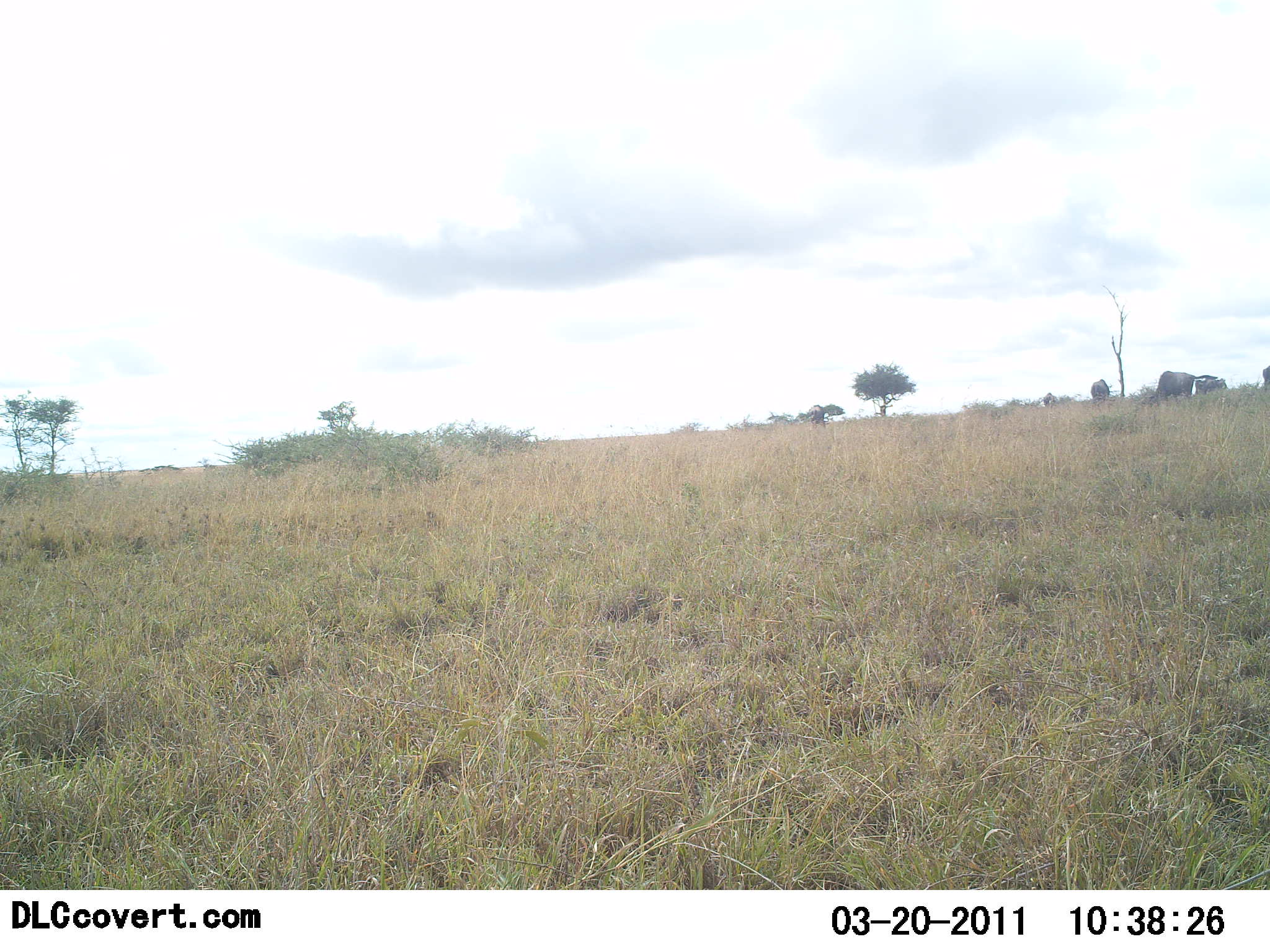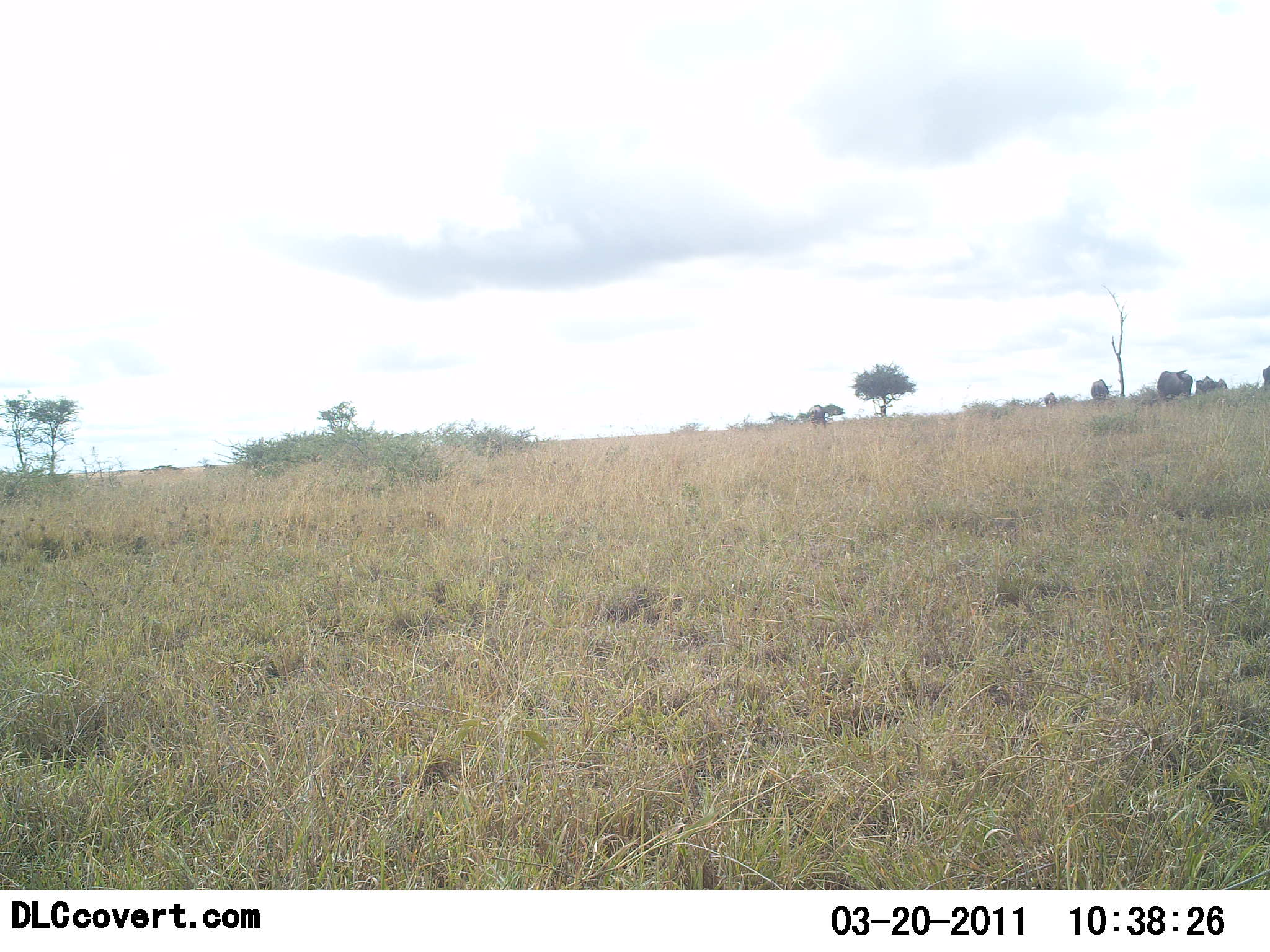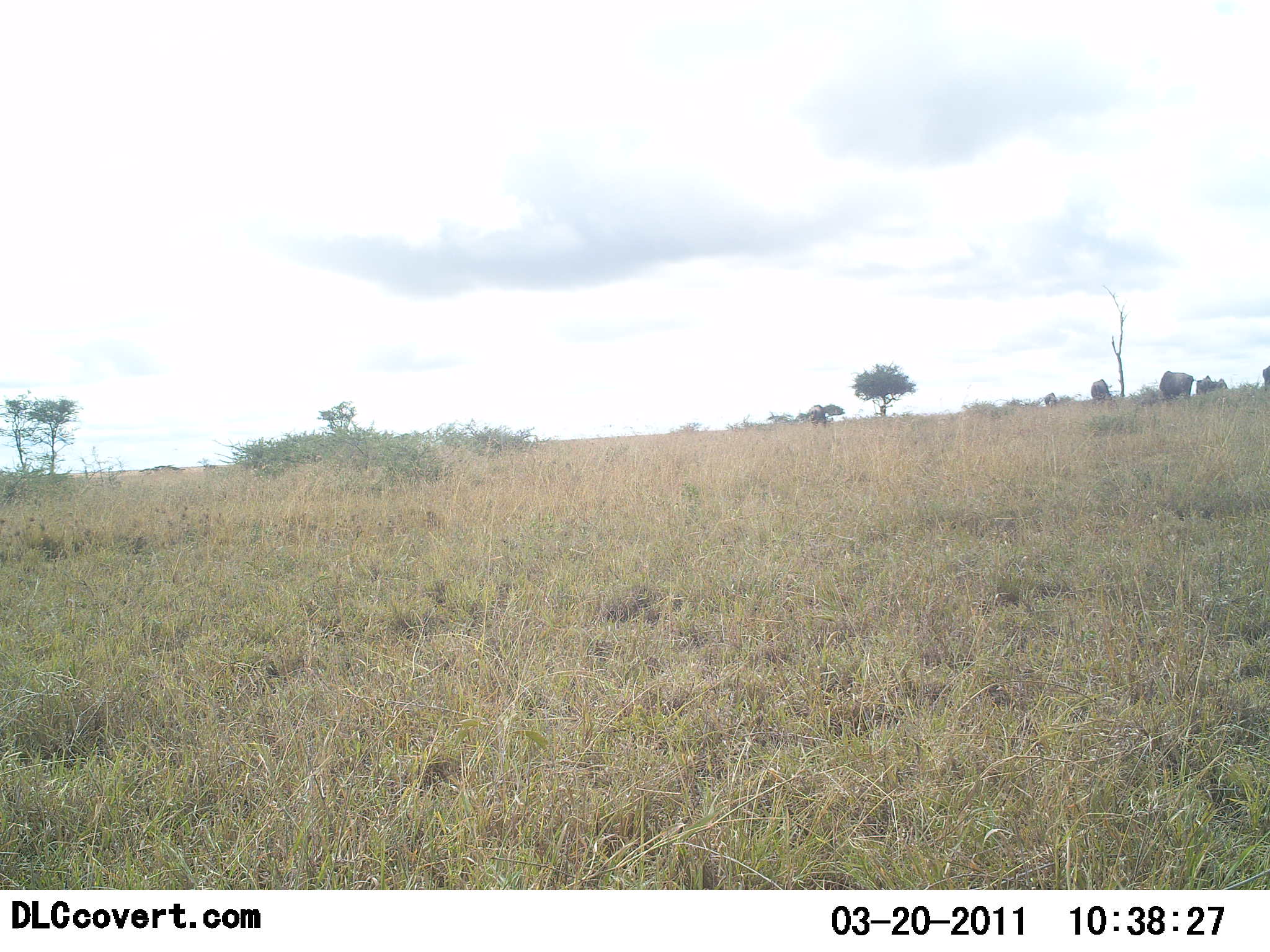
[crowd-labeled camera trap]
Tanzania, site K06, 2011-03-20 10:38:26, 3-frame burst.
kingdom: Animalia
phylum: Chordata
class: Mammalia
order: Artiodactyla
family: Bovidae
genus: Connochaetes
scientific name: Connochaetes taurinus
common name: blue wildebeest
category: wildebeest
Wildebeest (blue wildebeest) (Connochaetes taurinus), count 4. Behavior (volunteer vote fractions): standing 12%, resting 0%, moving 25%, interacting 12%. Young present (vote fraction): 0%. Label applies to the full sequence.